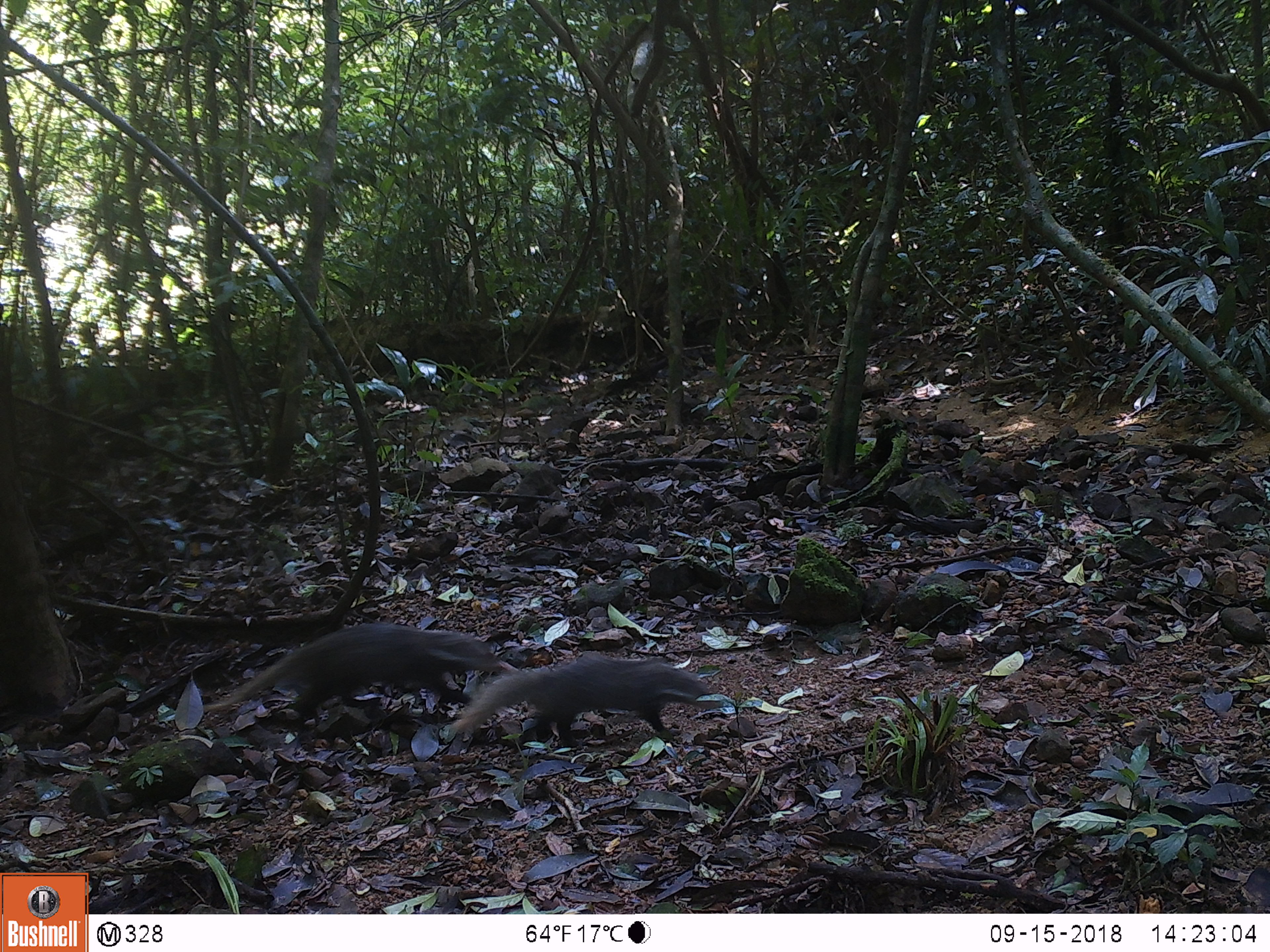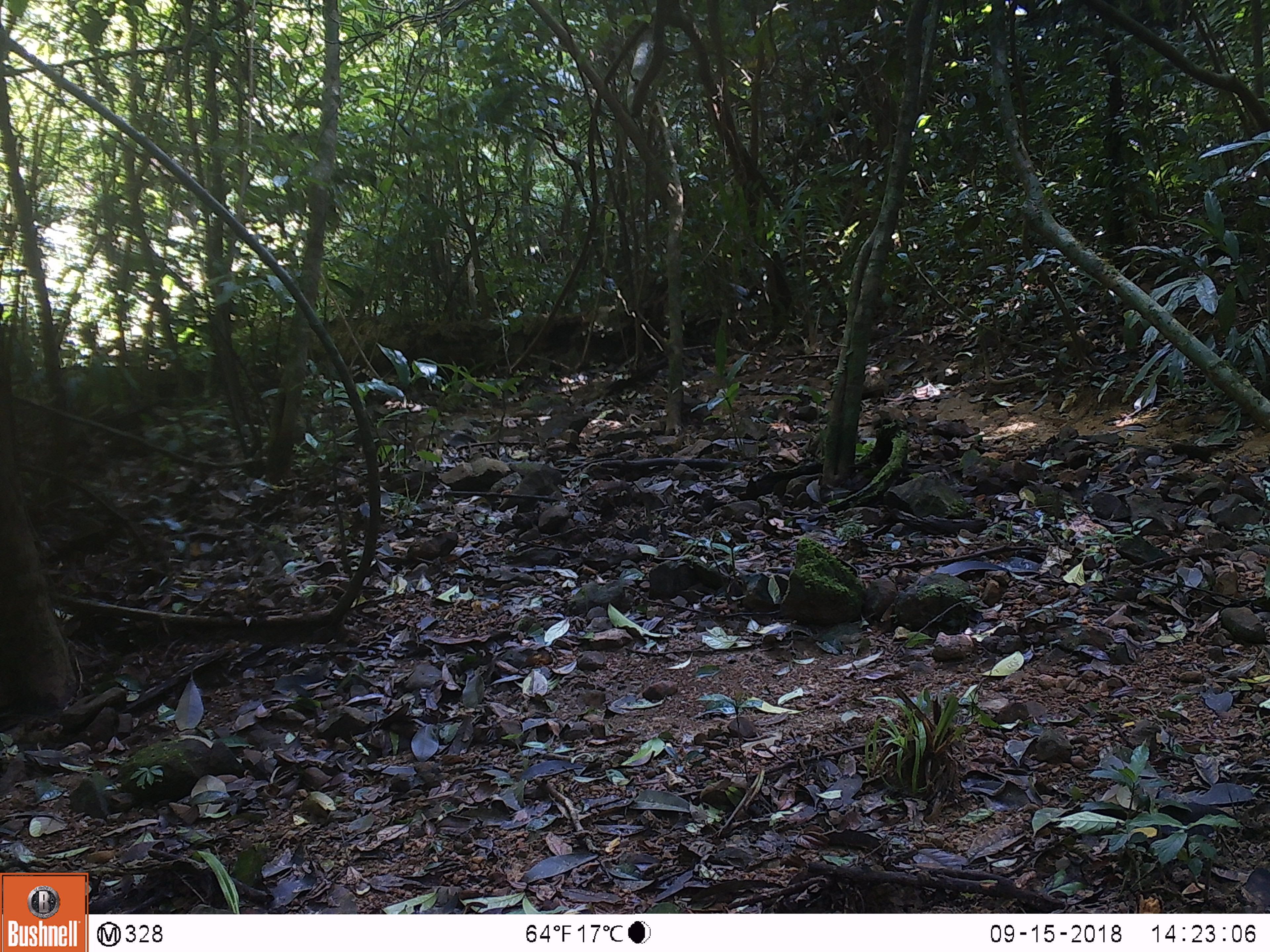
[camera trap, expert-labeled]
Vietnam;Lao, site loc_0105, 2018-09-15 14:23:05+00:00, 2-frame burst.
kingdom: Animalia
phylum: Chordata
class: Mammalia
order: Carnivora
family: Herpestidae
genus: Urva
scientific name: Urva urva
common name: crab-eating mongoose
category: crab eating mongoose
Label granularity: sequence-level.